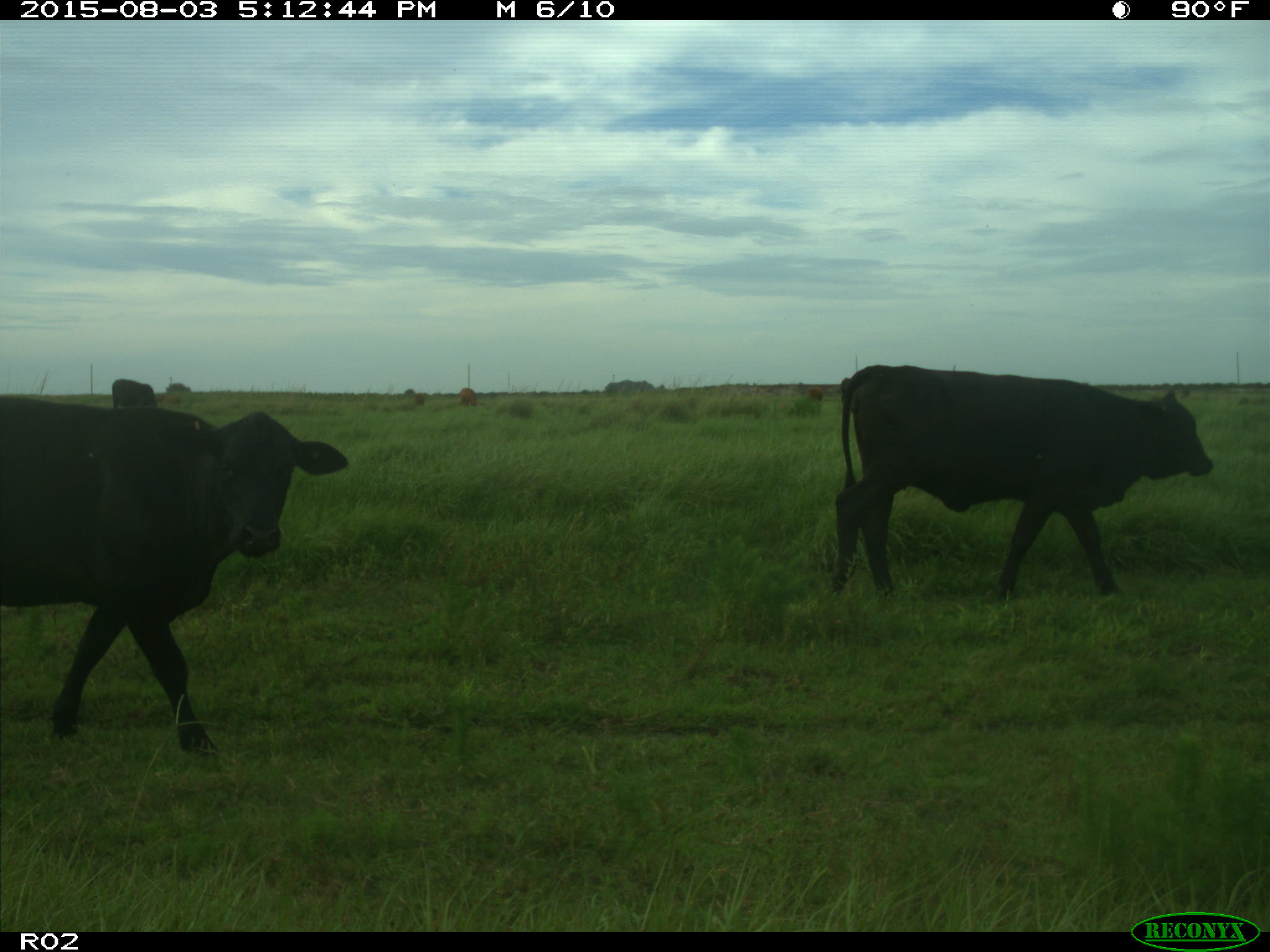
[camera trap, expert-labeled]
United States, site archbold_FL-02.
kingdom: Animalia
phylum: Chordata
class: Mammalia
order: Artiodactyla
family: Bovidae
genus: Bos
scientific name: Bos taurus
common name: domestic cow